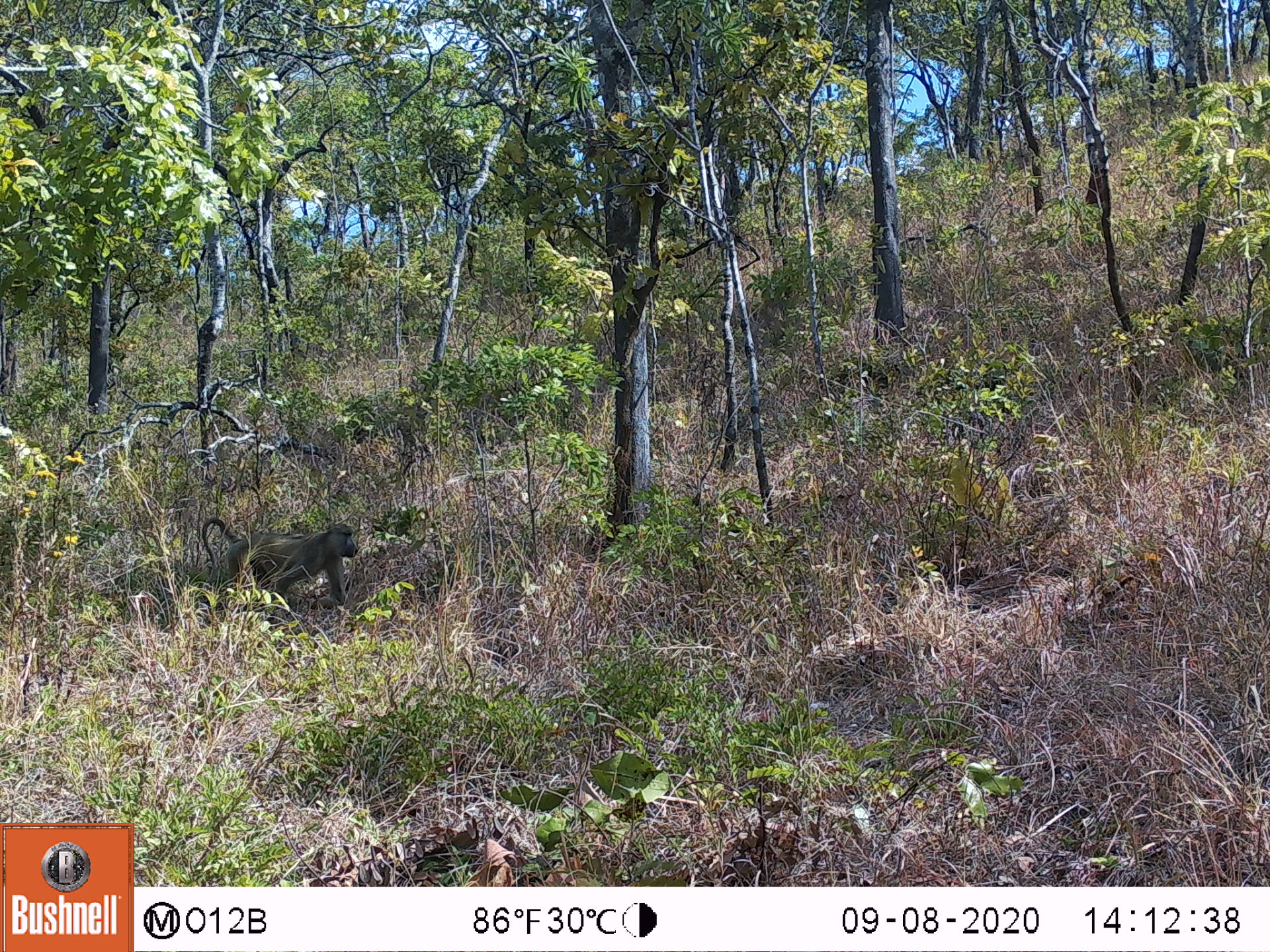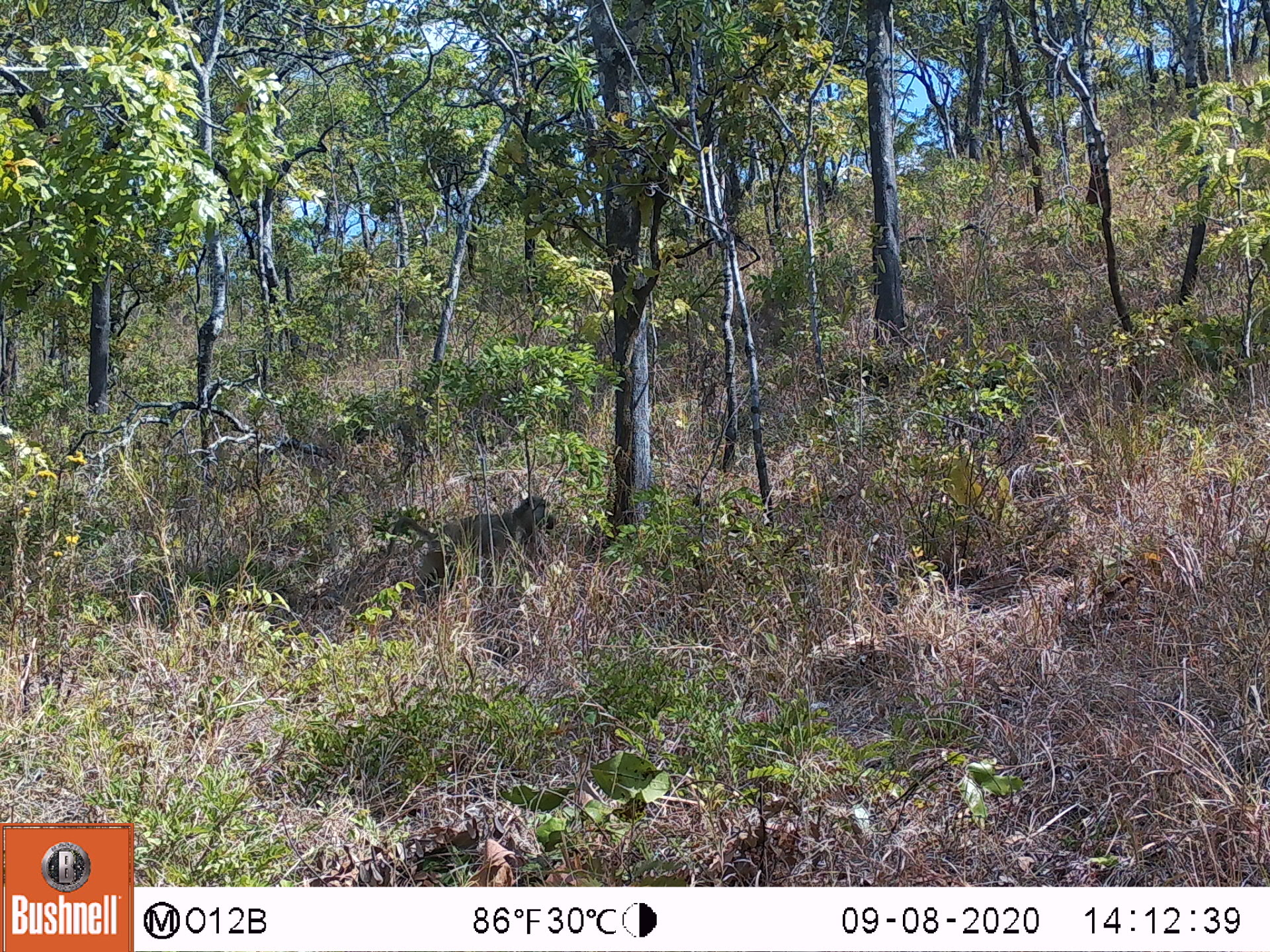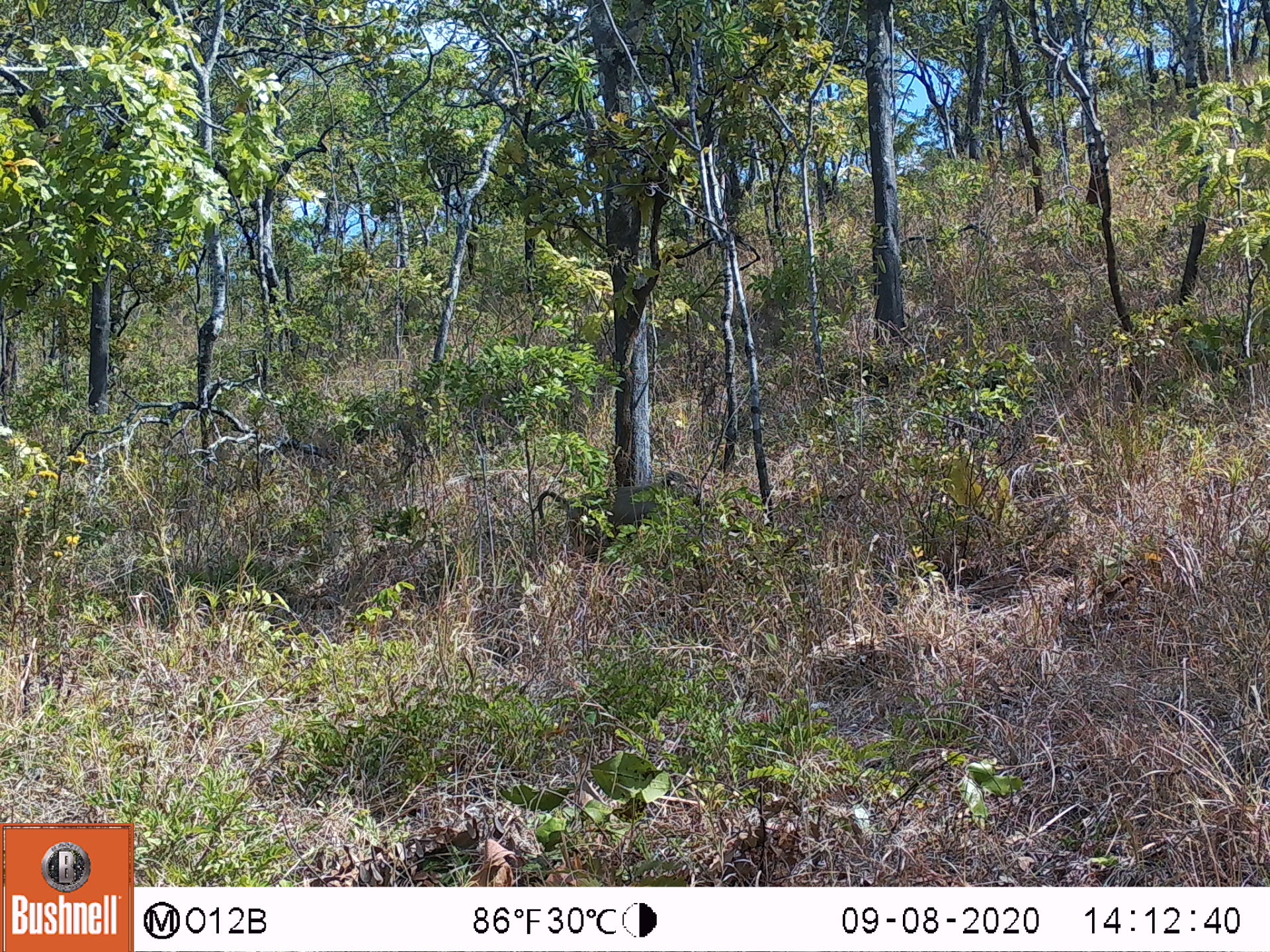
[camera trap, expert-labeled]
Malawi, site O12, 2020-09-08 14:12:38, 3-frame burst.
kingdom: Animalia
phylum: Chordata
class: Mammalia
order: Primates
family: Cercopithecidae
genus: Papio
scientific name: Papio cynocephalus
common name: yellow baboon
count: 1